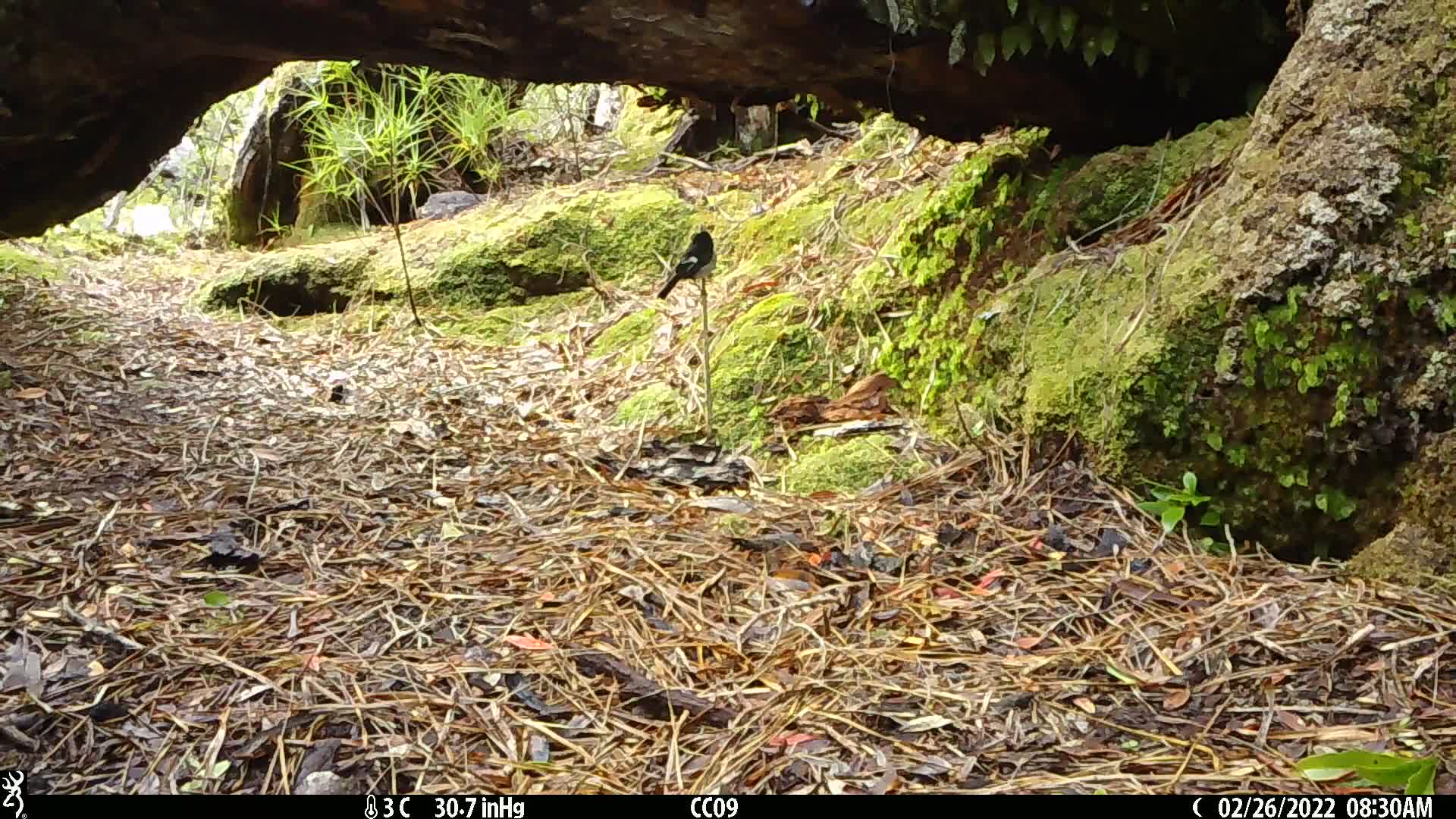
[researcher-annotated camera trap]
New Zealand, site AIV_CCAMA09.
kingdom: Animalia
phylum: Chordata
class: Aves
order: Passeriformes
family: Petroicidae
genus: Petroica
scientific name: Petroica macrocephala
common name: tomtit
Tomtit (Petroica macrocephala).